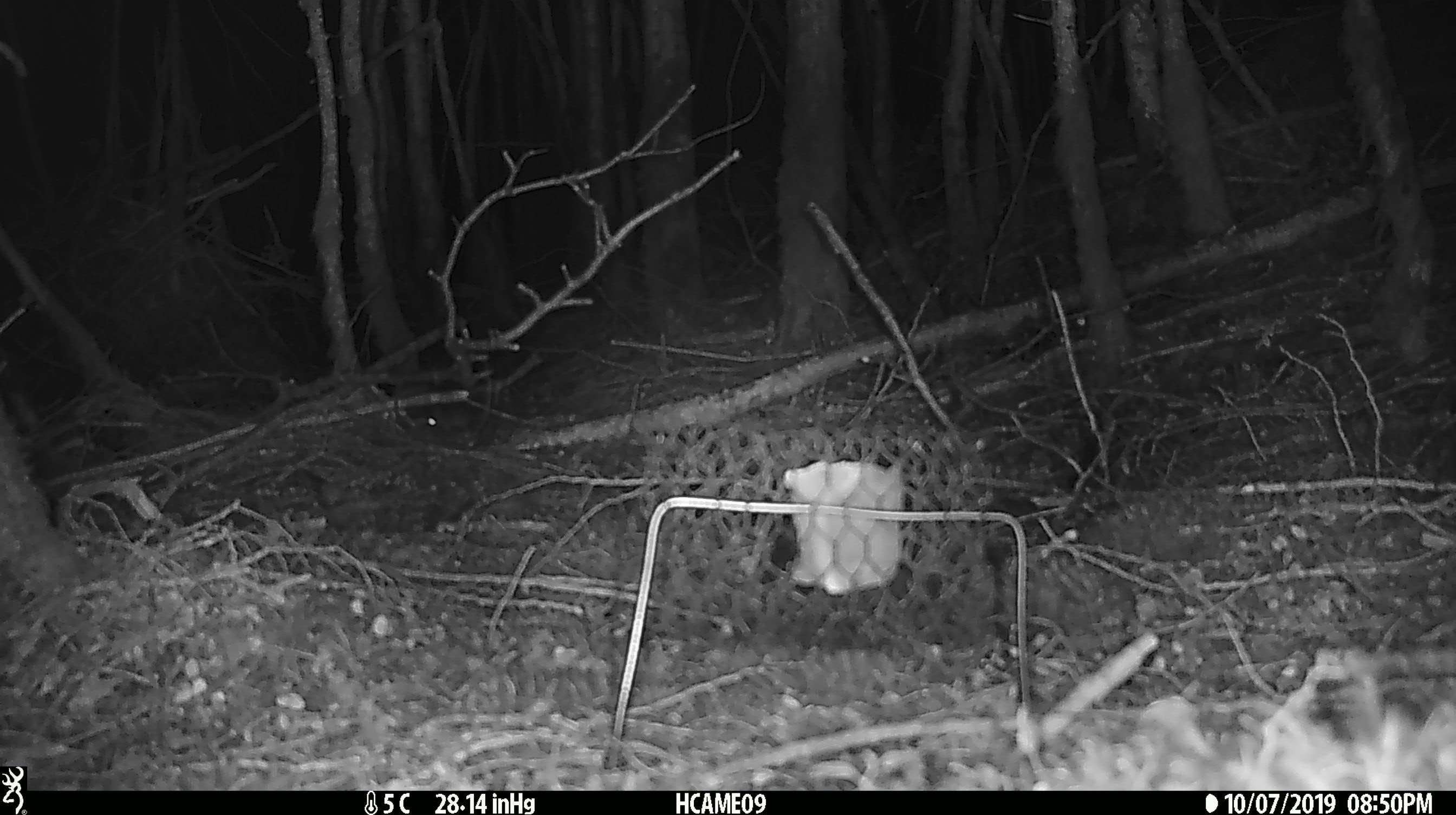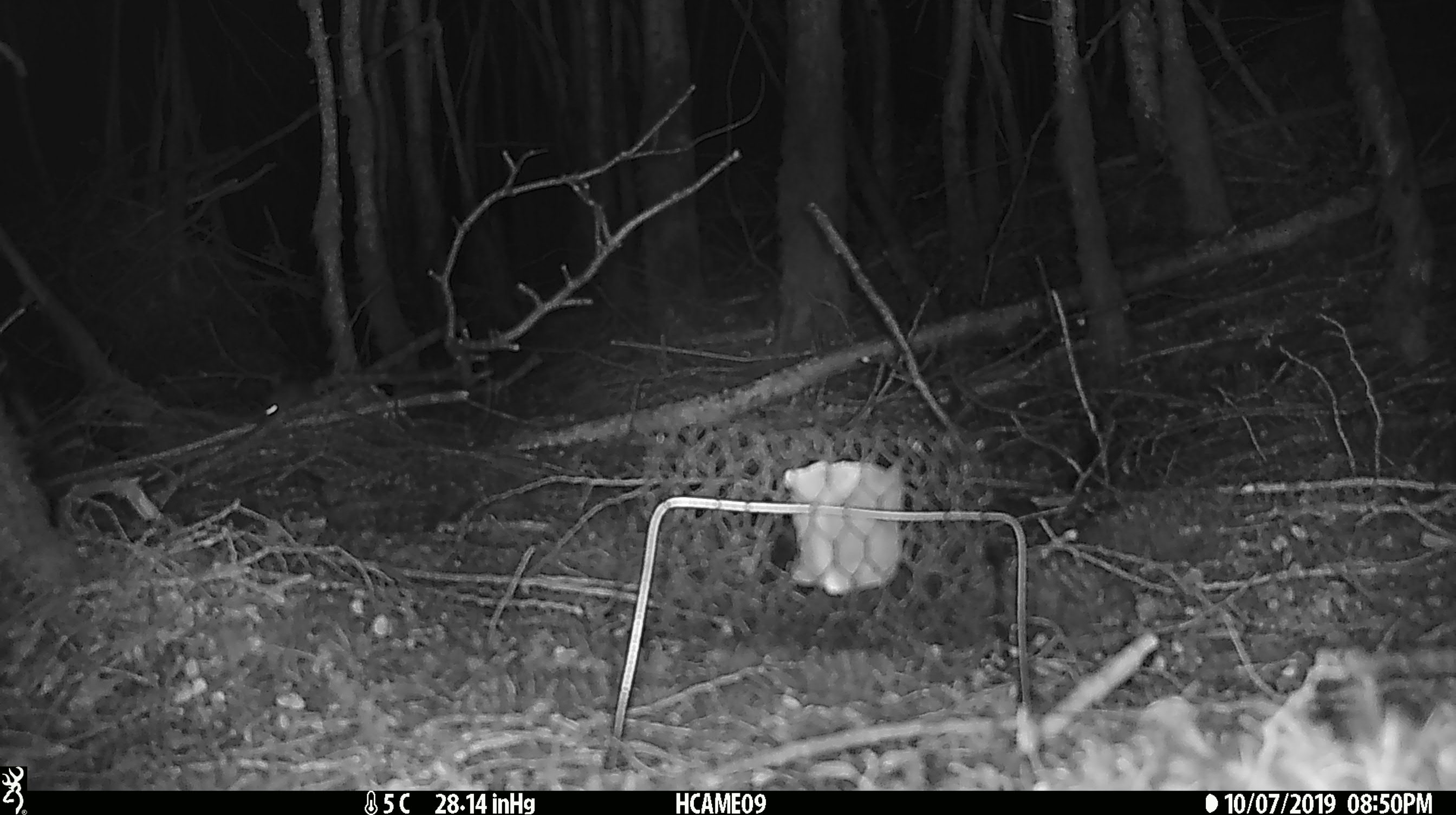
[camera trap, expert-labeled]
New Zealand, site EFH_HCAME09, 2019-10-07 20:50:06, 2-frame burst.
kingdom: Animalia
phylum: Chordata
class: Mammalia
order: Rodentia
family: Muridae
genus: Mus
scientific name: Mus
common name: mouse